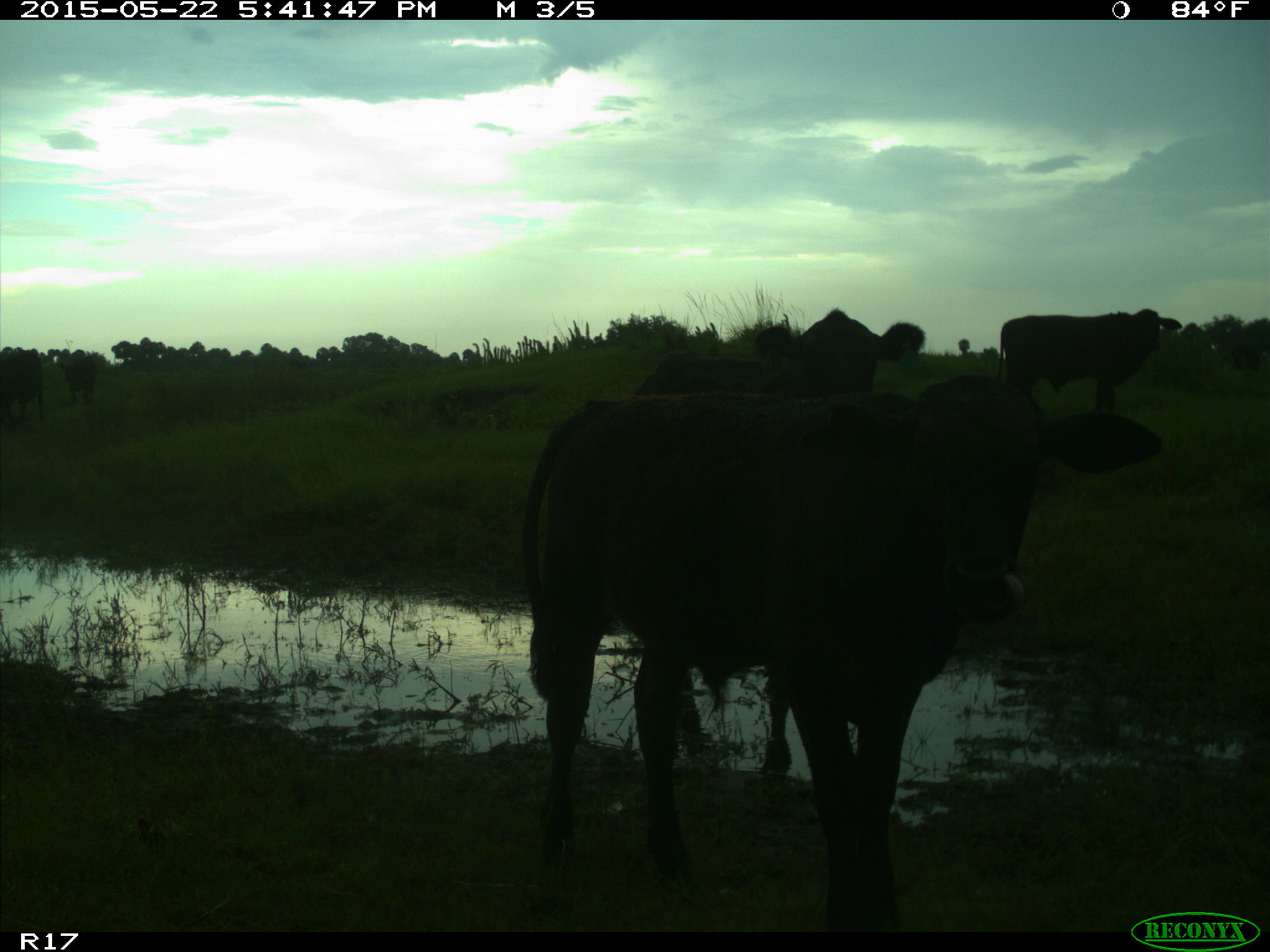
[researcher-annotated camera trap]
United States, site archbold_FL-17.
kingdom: Animalia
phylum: Chordata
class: Mammalia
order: Artiodactyla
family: Bovidae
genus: Bos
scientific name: Bos taurus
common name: domestic cow